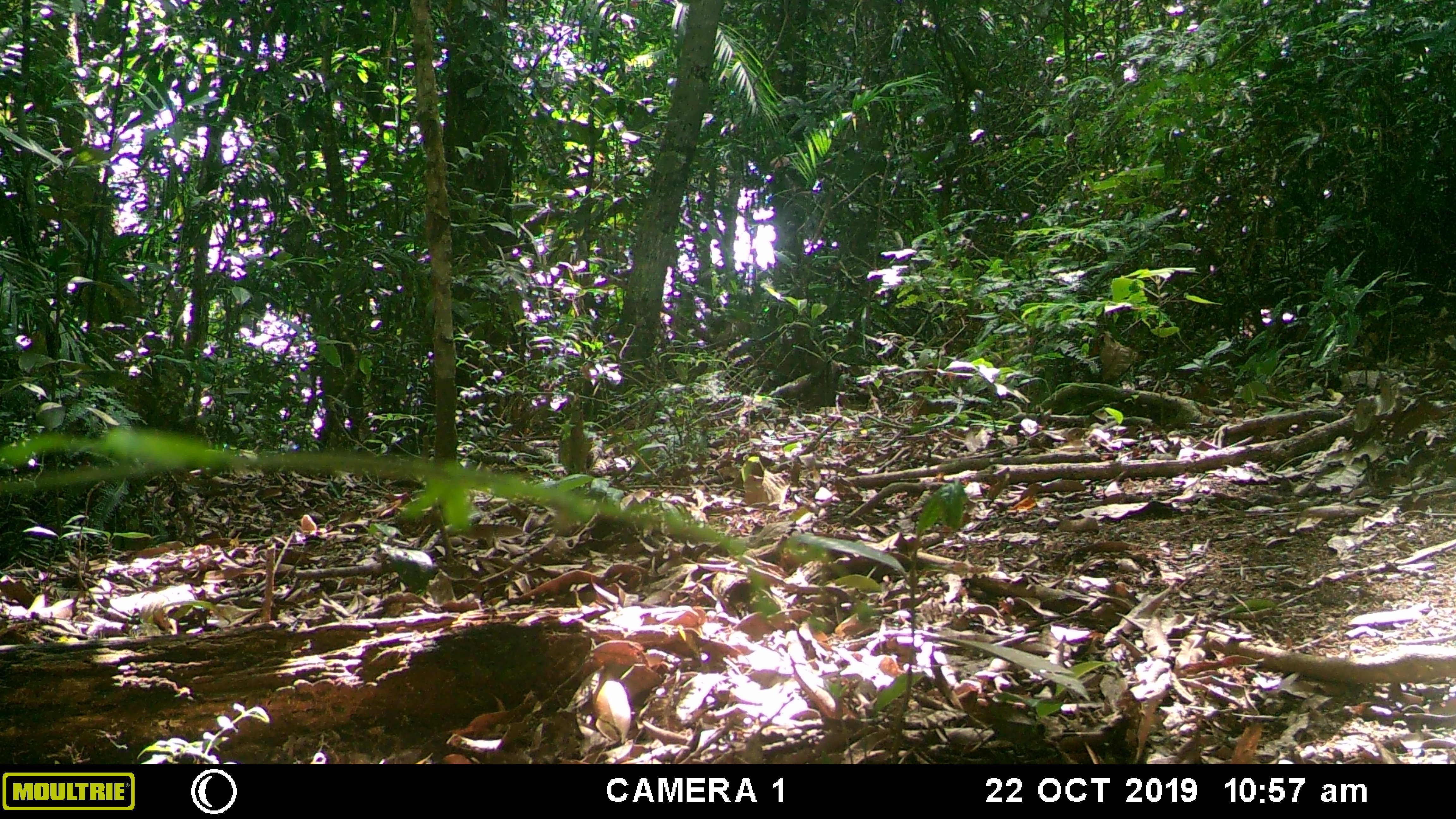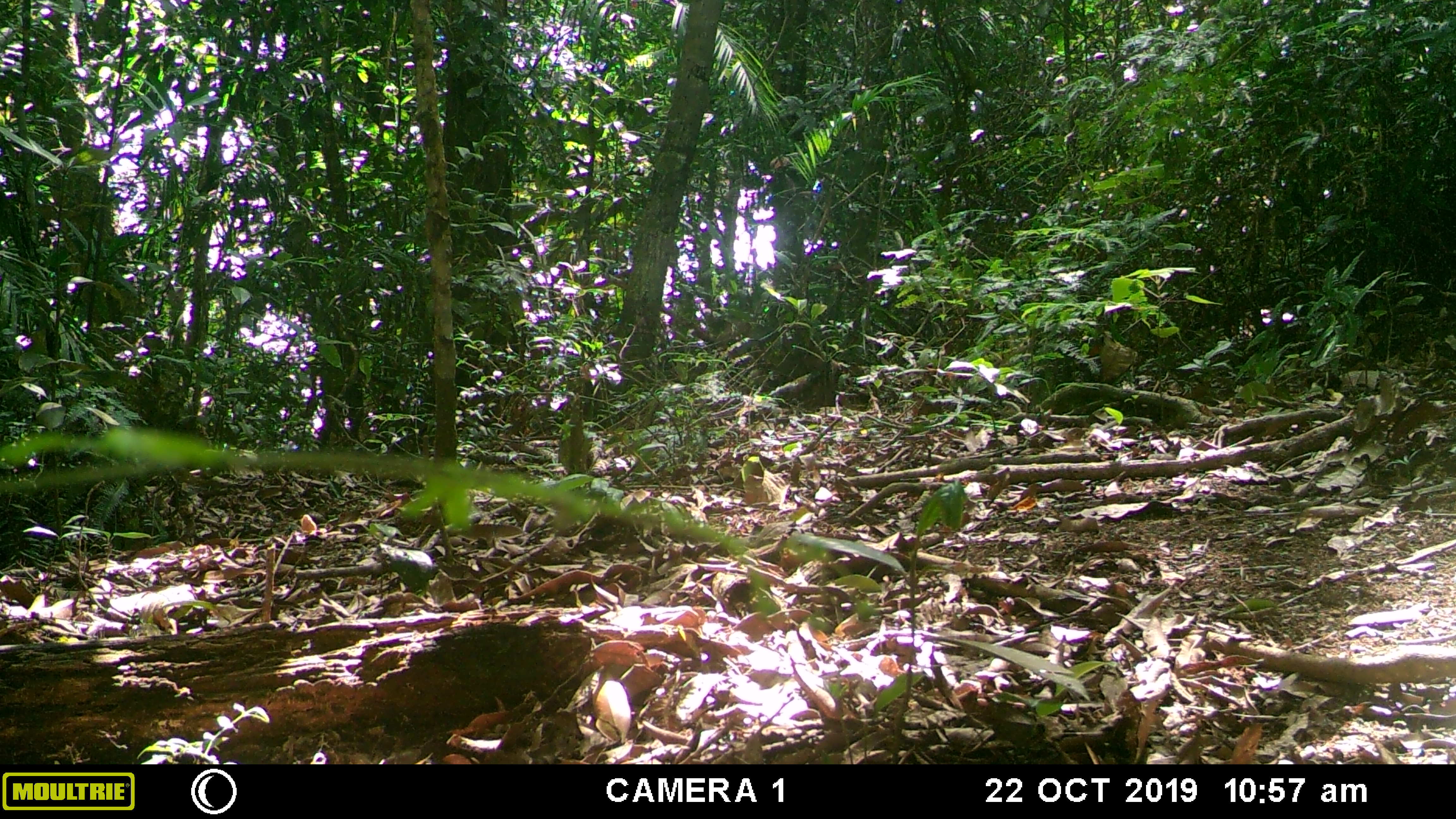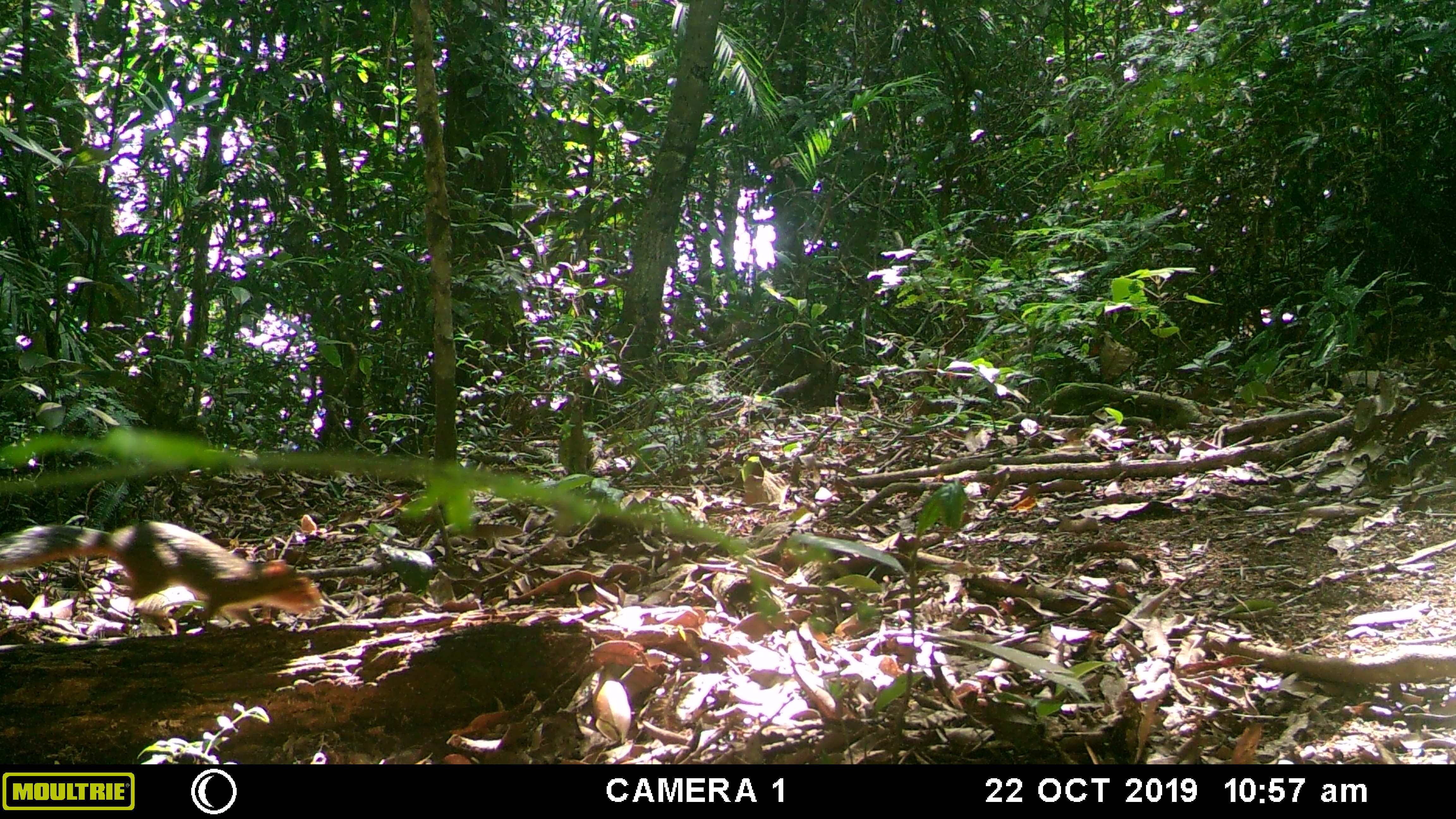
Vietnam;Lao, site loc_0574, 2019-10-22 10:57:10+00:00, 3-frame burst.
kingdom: Animalia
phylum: Chordata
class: Mammalia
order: Rodentia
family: Sciuridae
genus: Dremomys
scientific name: Dremomys rufigenis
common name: red-cheeked squirrel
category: red cheeked squirrel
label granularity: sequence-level